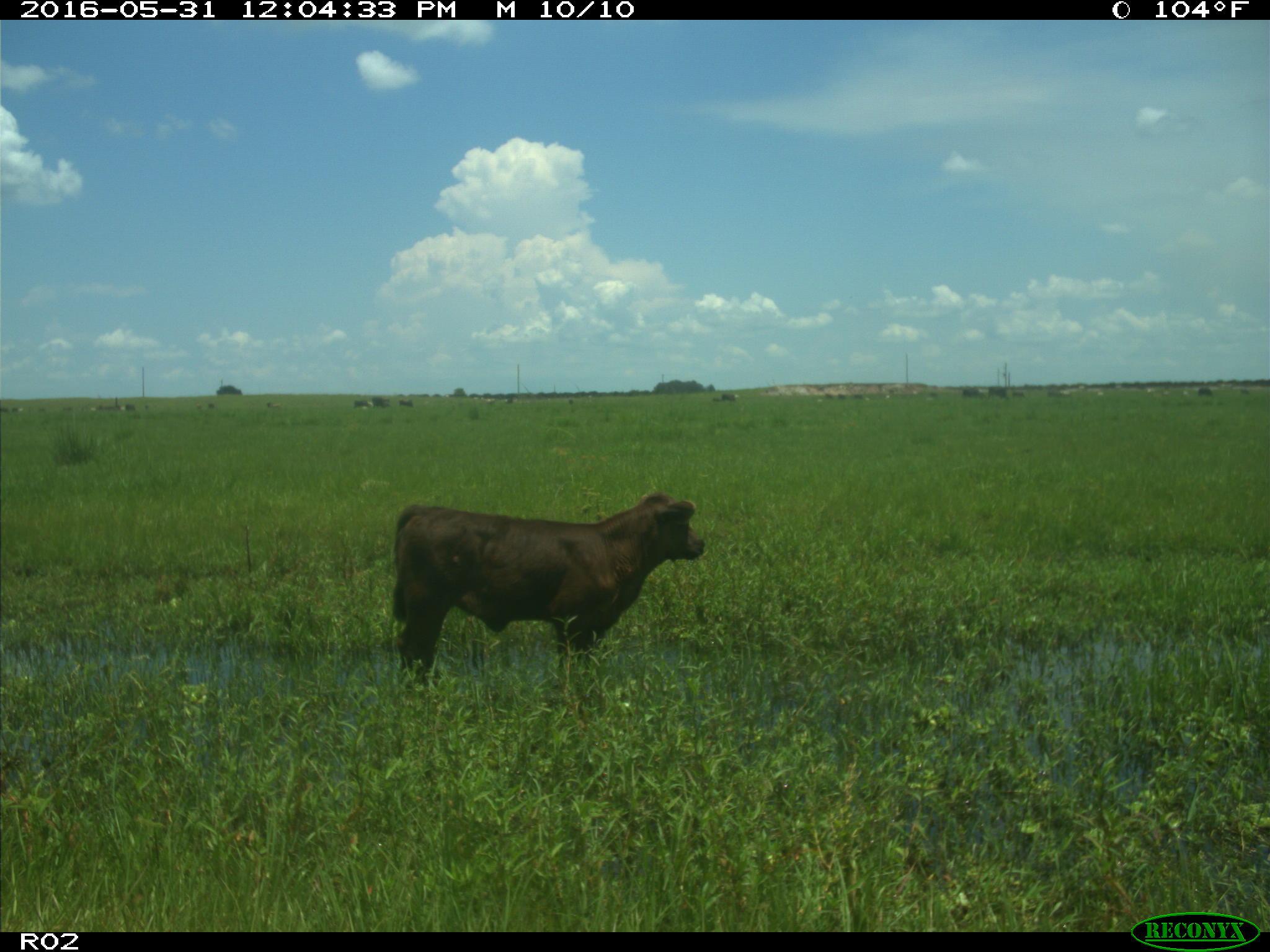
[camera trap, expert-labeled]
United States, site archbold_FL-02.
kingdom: Animalia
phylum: Chordata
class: Mammalia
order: Artiodactyla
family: Bovidae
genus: Bos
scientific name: Bos taurus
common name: domestic cow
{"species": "Bos taurus (domestic cow)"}